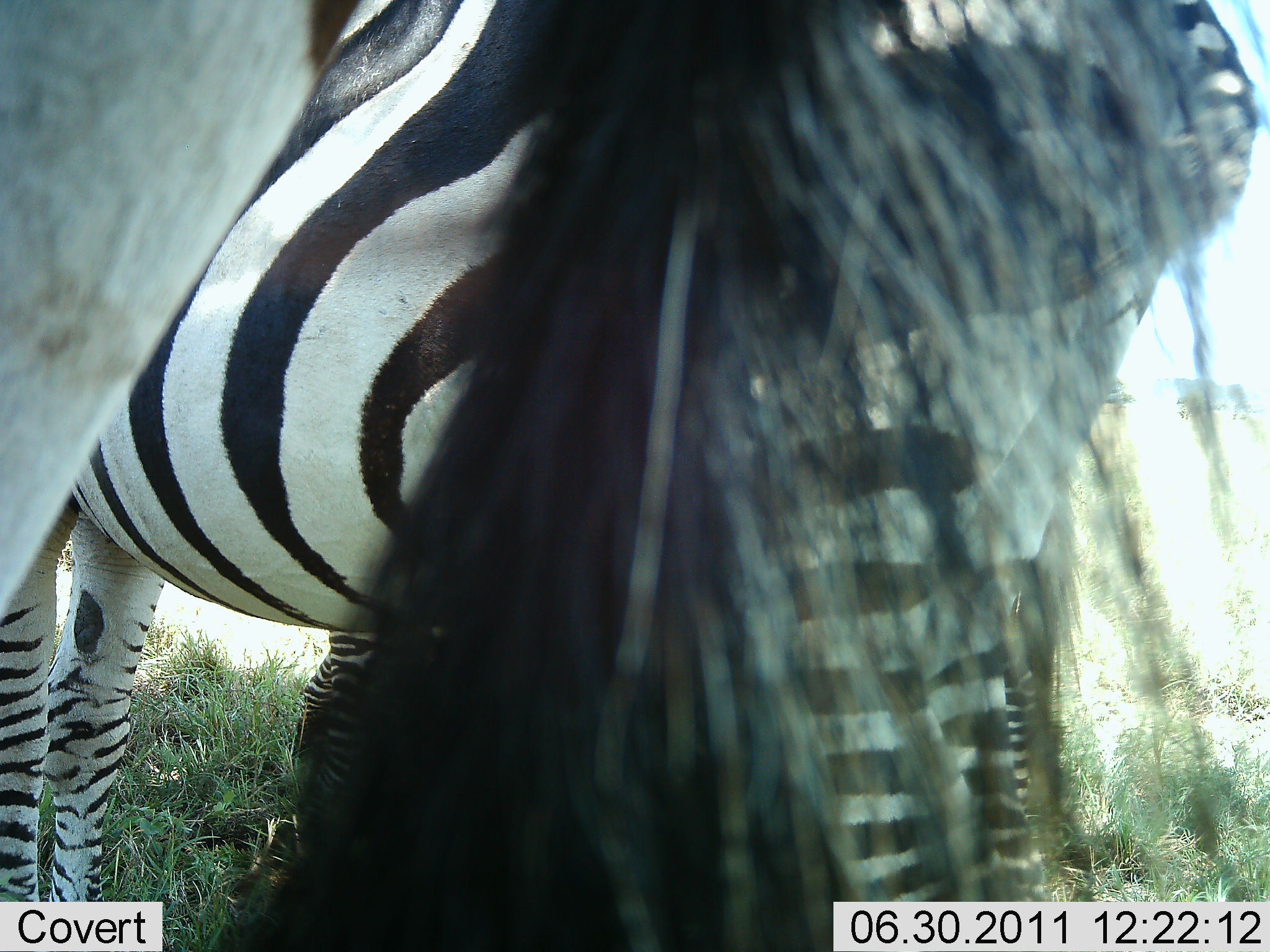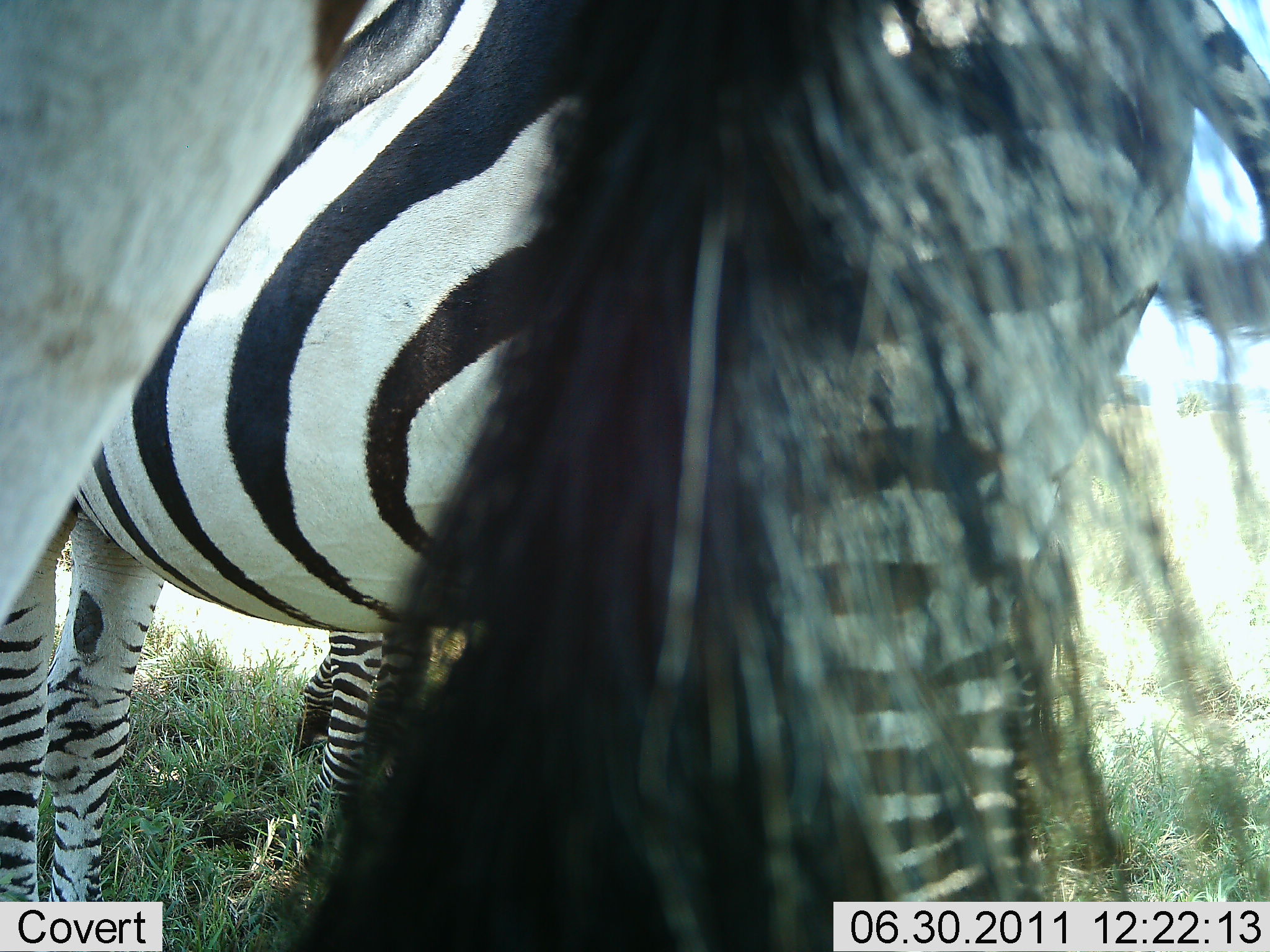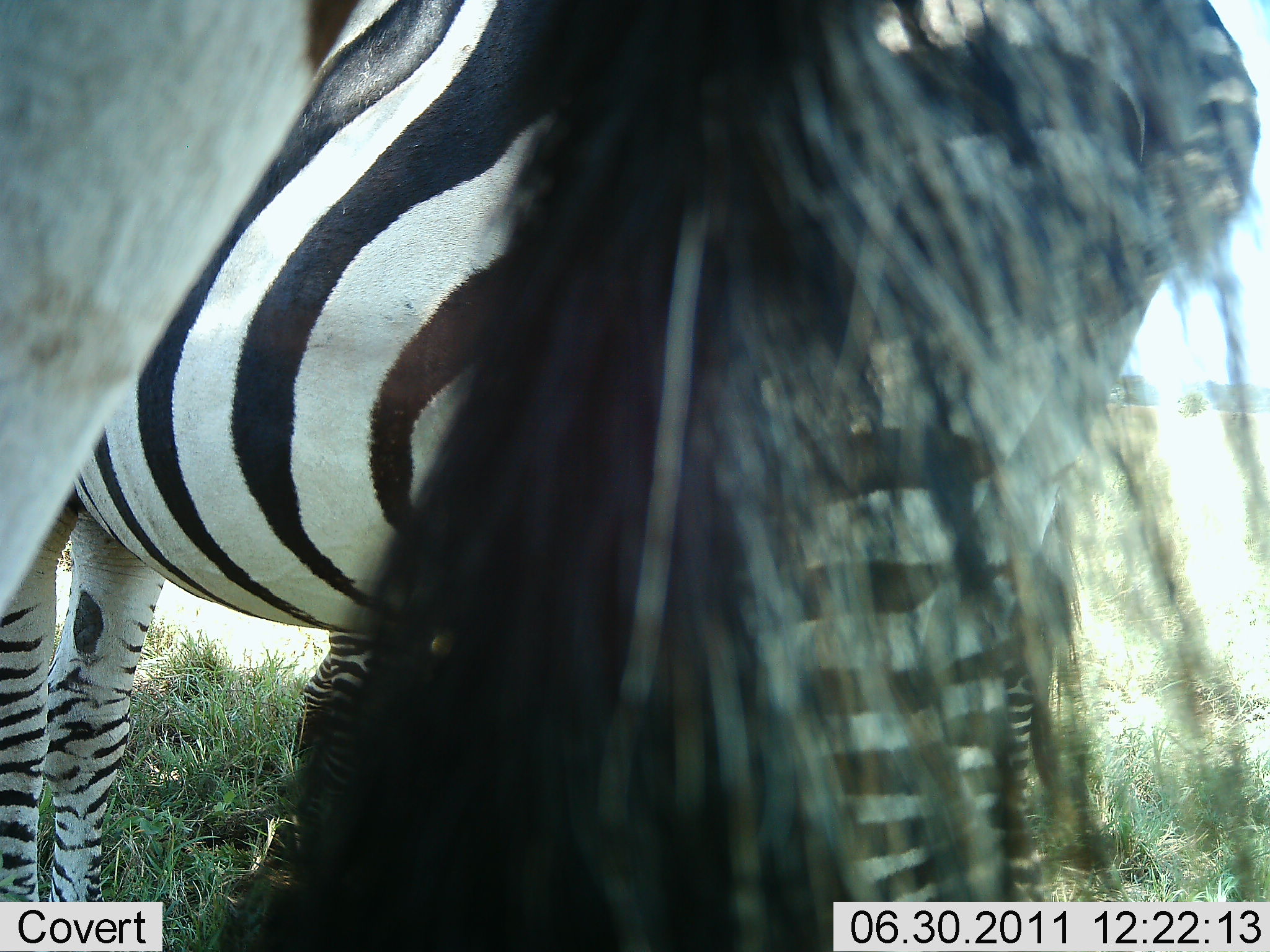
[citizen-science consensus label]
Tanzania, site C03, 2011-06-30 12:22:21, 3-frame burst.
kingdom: Animalia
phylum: Chordata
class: Mammalia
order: Perissodactyla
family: Equidae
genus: Equus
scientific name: Equus quagga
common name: plains zebra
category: zebra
Zebra (plains zebra) (Equus quagga), count 2. Behavior (volunteer vote fractions): standing 100%, resting 0%, moving 0%, interacting 0%. Young present (vote fraction): 0%. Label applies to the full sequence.